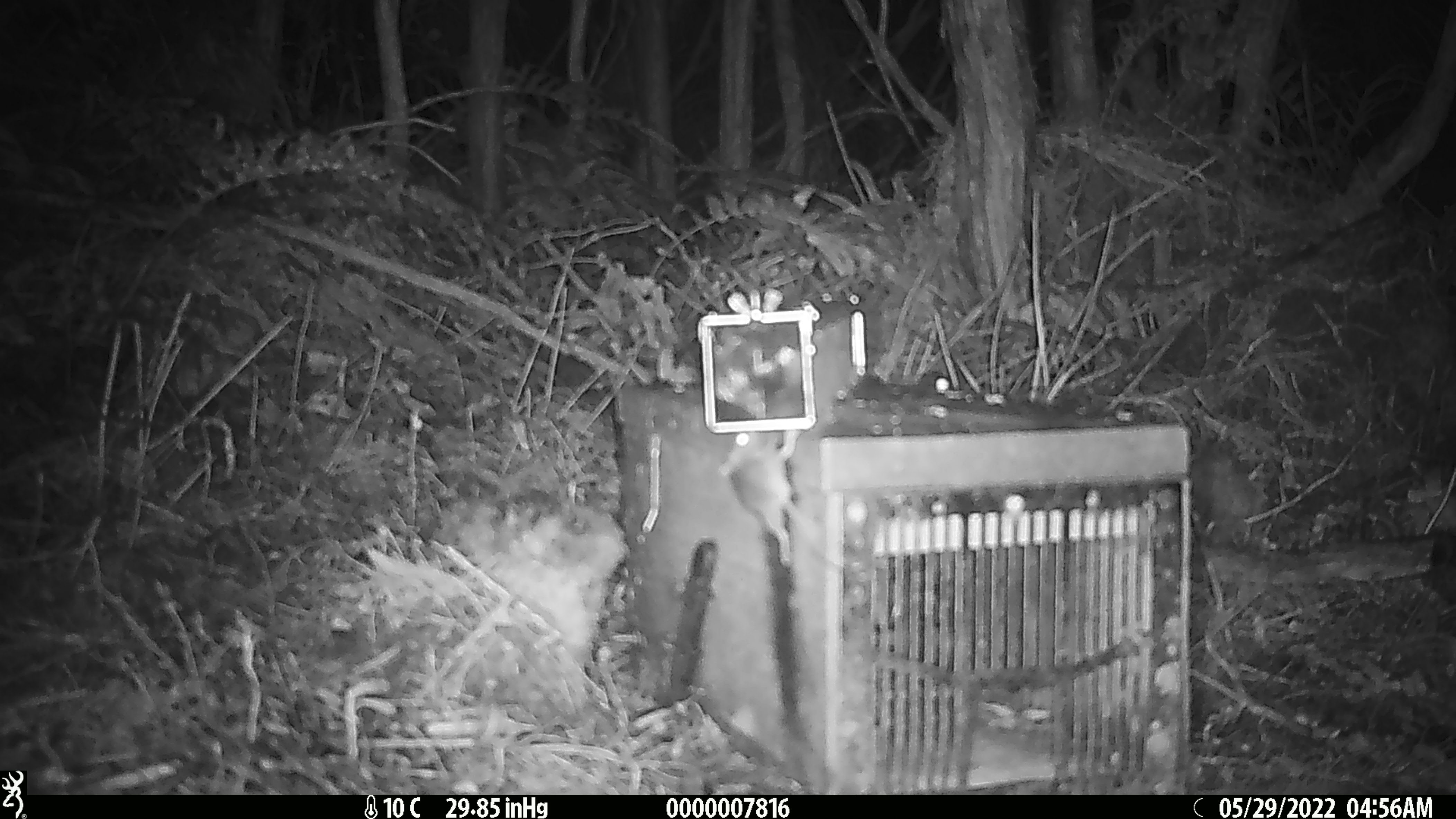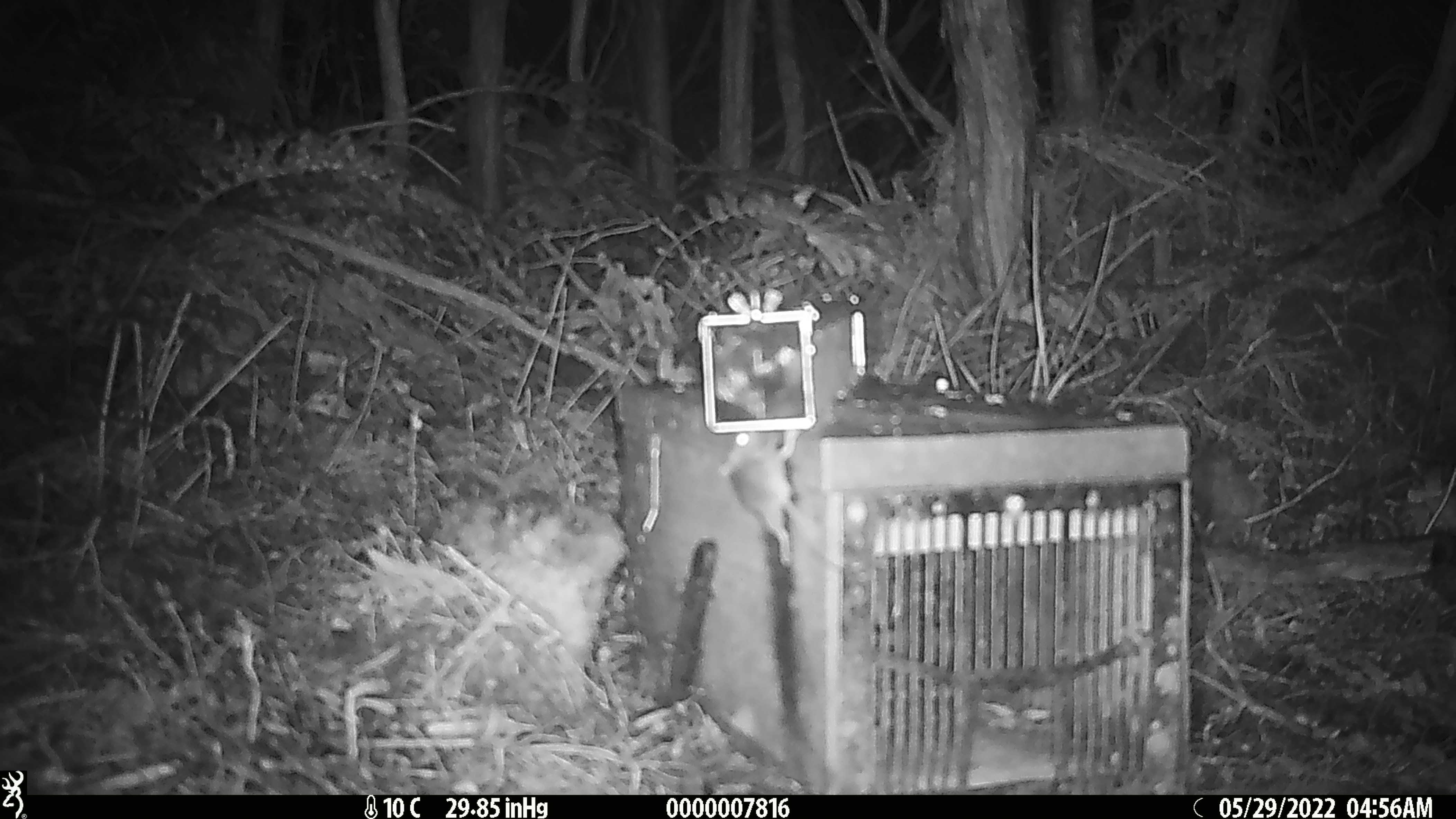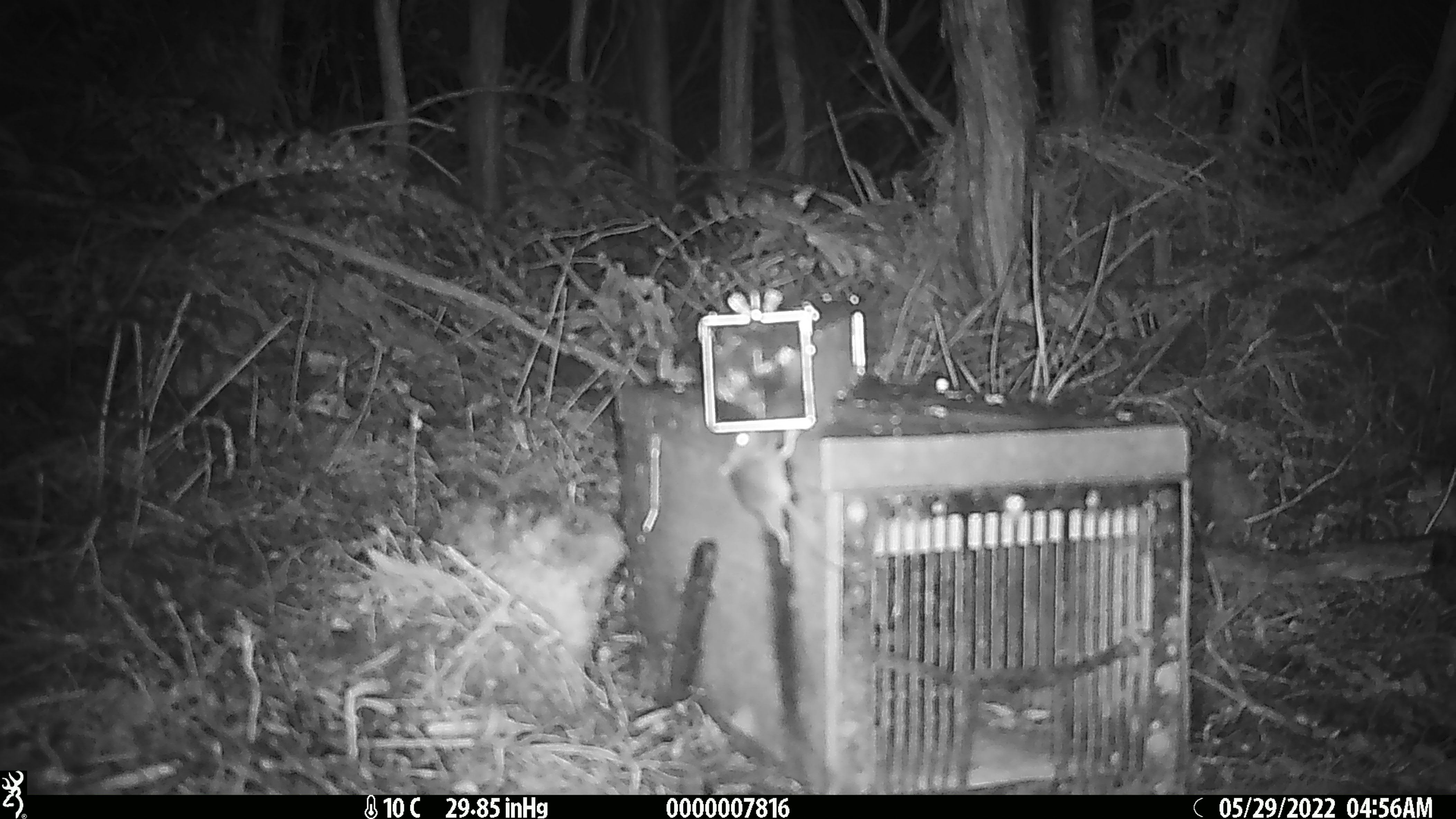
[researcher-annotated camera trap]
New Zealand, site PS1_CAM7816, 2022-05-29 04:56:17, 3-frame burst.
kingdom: Animalia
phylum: Chordata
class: Mammalia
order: Rodentia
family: Muridae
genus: Mus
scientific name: Mus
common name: mouse